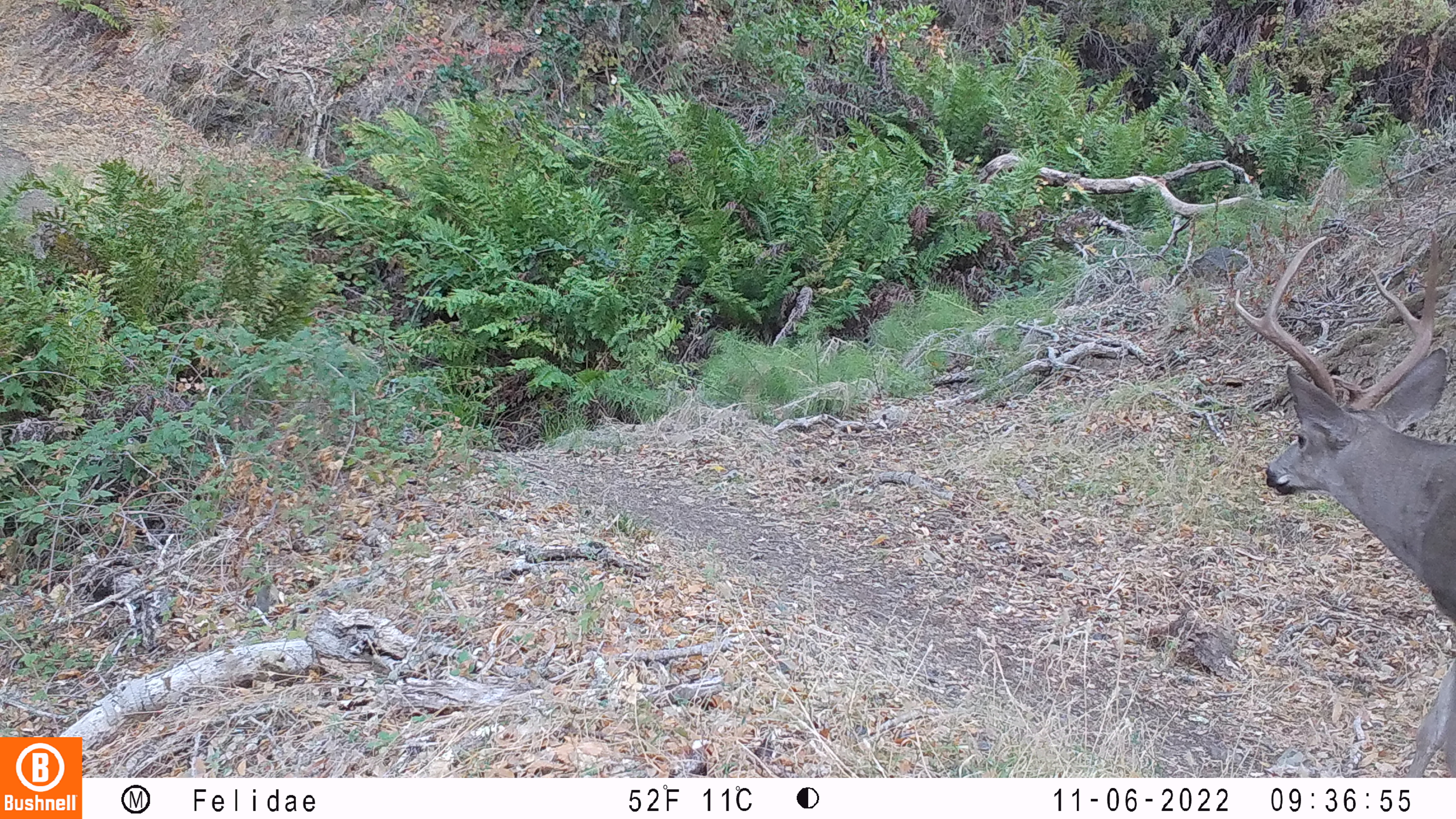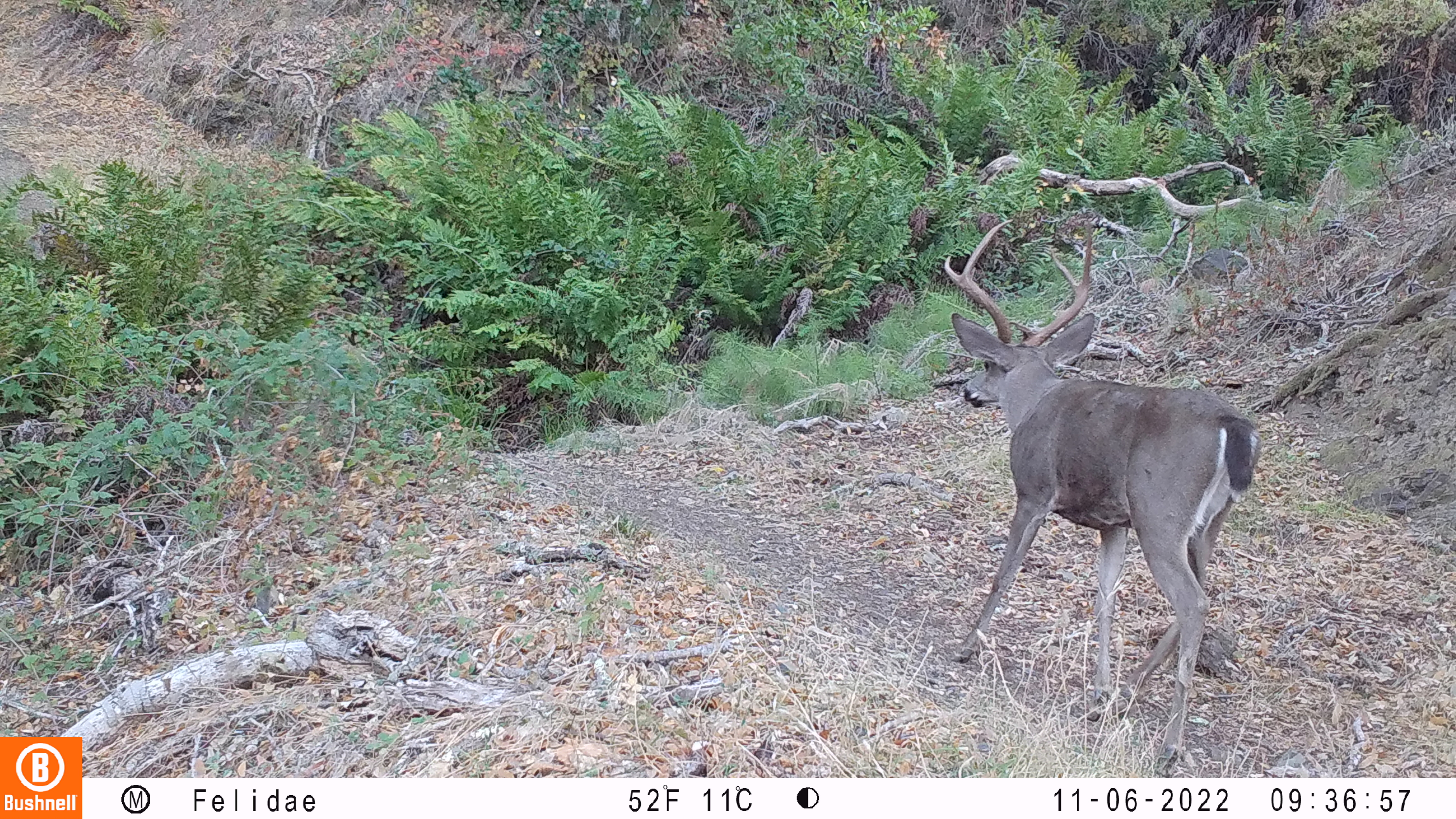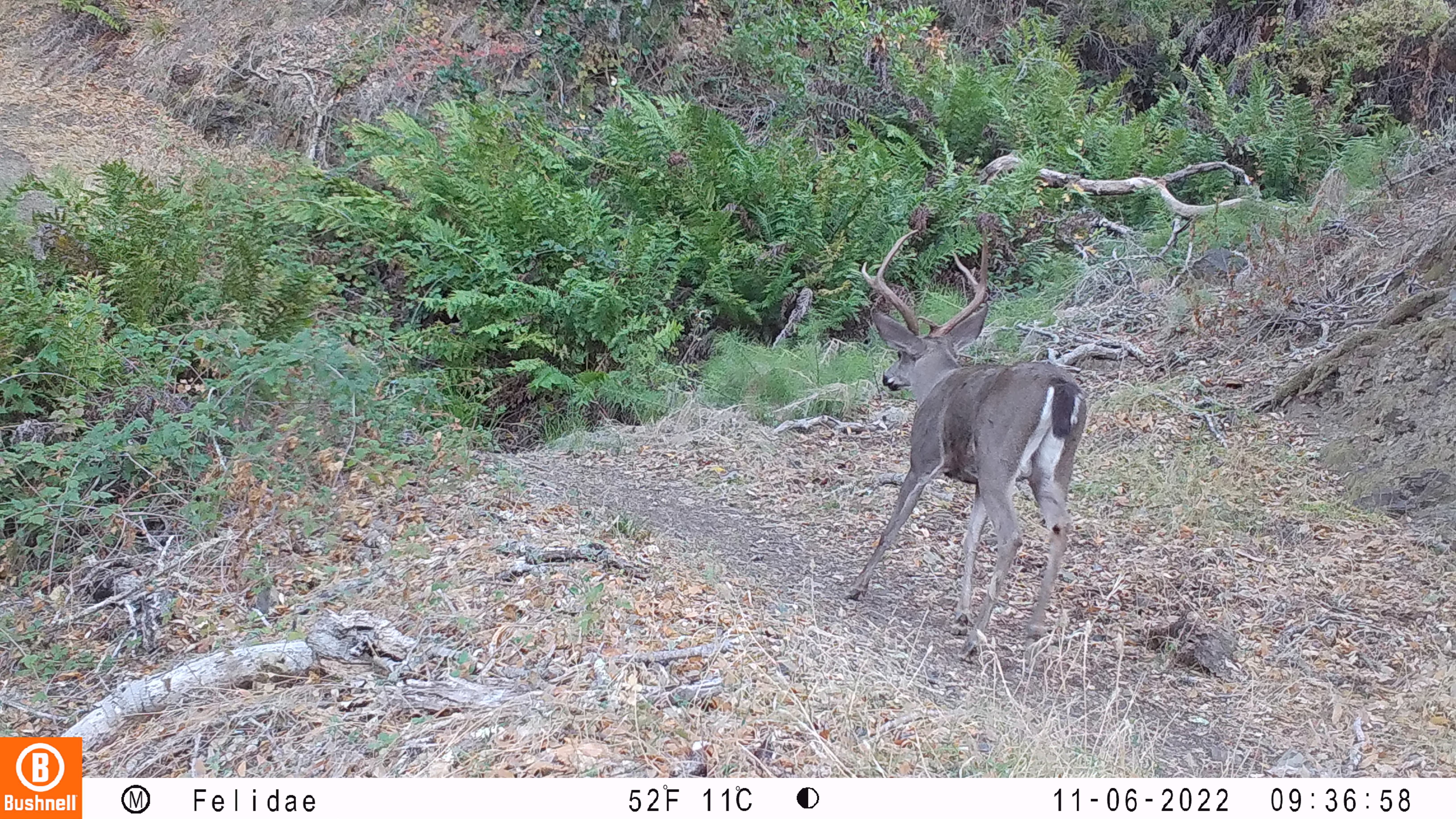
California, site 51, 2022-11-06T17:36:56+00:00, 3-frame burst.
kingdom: Animalia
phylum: Chordata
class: Mammalia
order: Artiodactyla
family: Cervidae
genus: Odocoileus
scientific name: Odocoileus hemionus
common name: mule deer